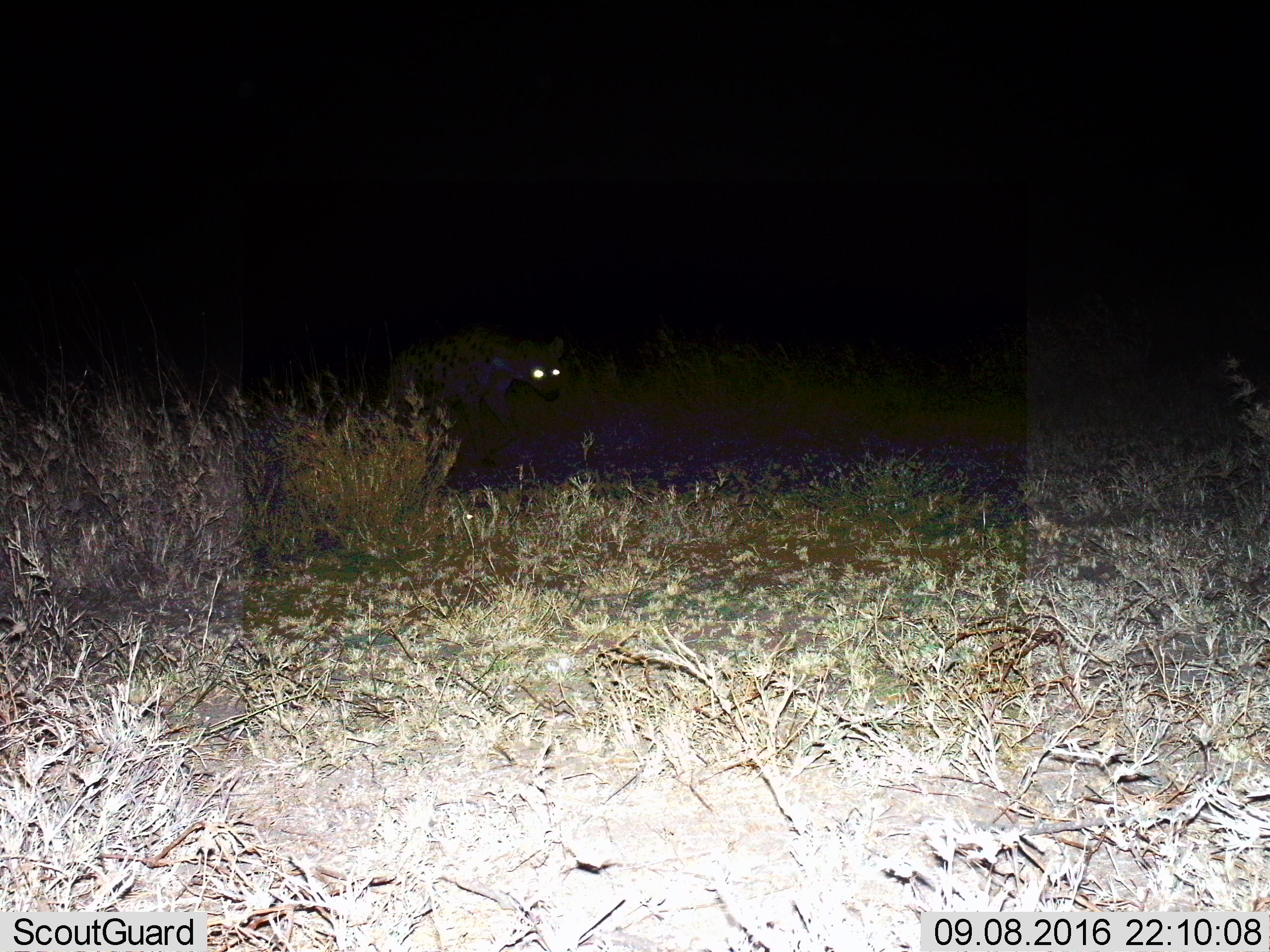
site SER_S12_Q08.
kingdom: Animalia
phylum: Chordata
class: Mammalia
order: Carnivora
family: Hyaenidae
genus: Crocuta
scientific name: Crocuta crocuta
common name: spotted hyena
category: hyenaspotted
Hyenaspotted (spotted hyena) (Crocuta crocuta), count 1. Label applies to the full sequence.